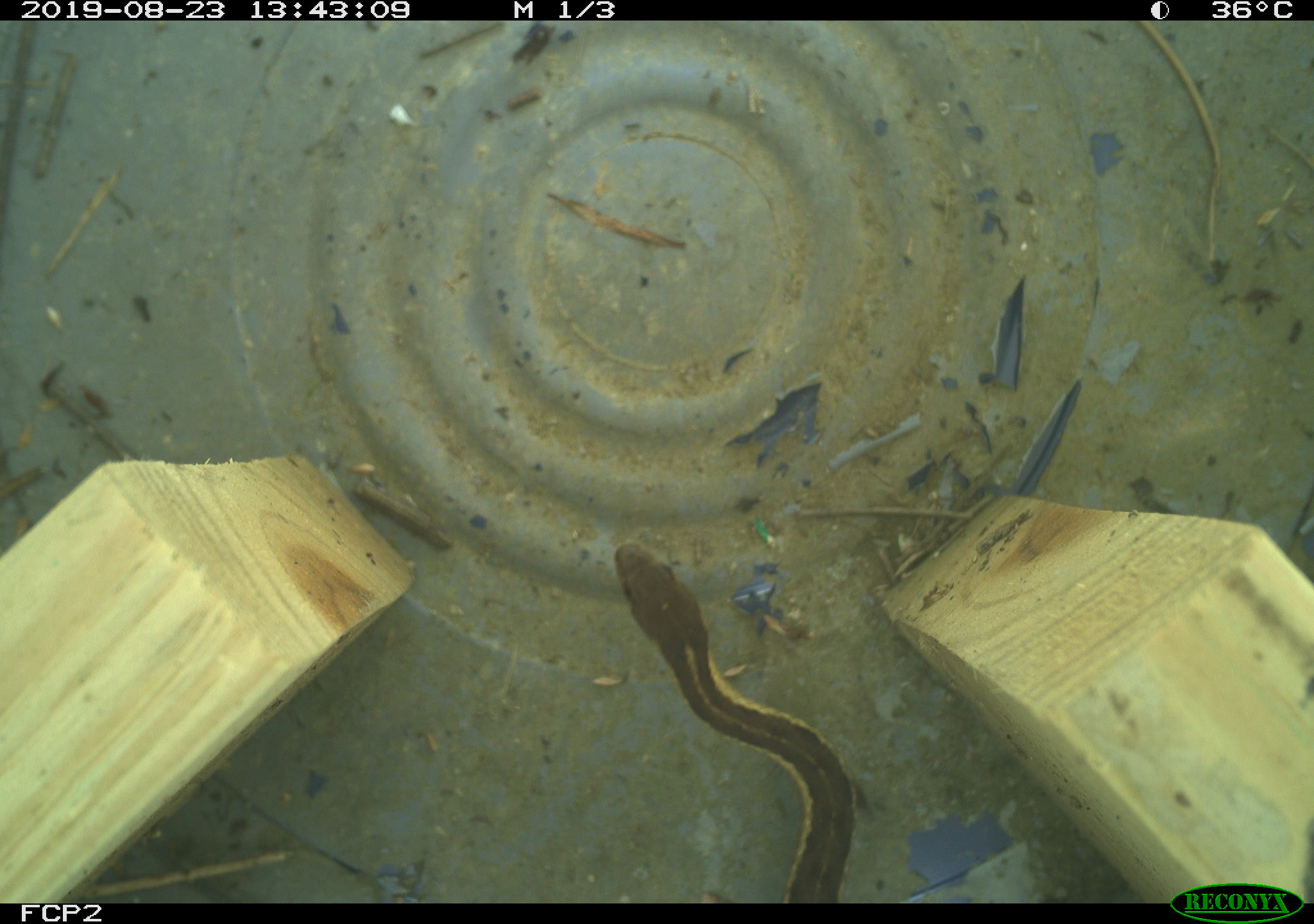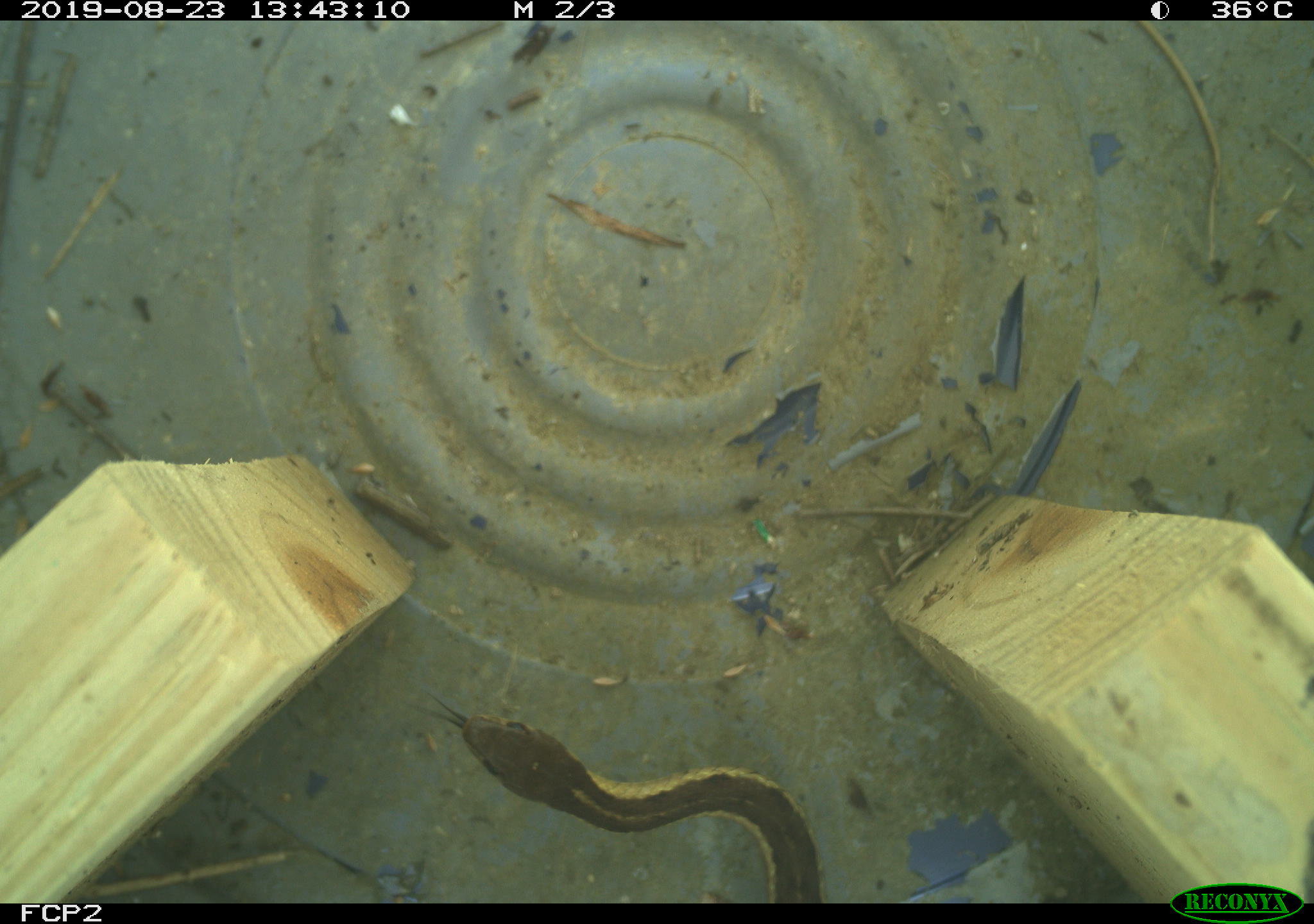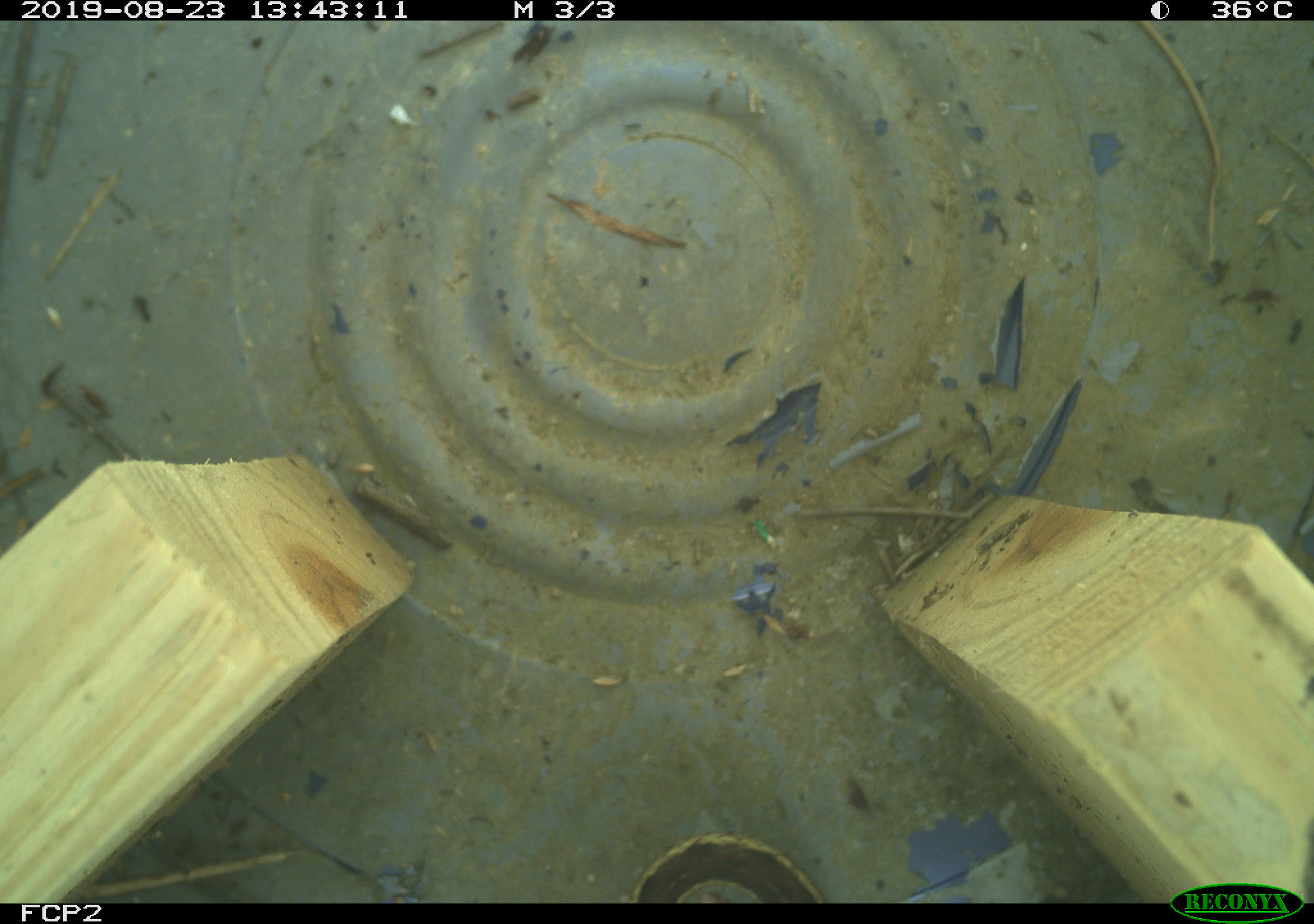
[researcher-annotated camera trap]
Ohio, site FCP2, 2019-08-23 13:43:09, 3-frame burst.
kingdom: Animalia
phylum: Chordata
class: Reptilia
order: Squamata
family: Colubridae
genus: Thamnophis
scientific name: Thamnophis sirtalis sirtalis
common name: eastern gartersnake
Eastern gartersnake (Thamnophis sirtalis sirtalis).